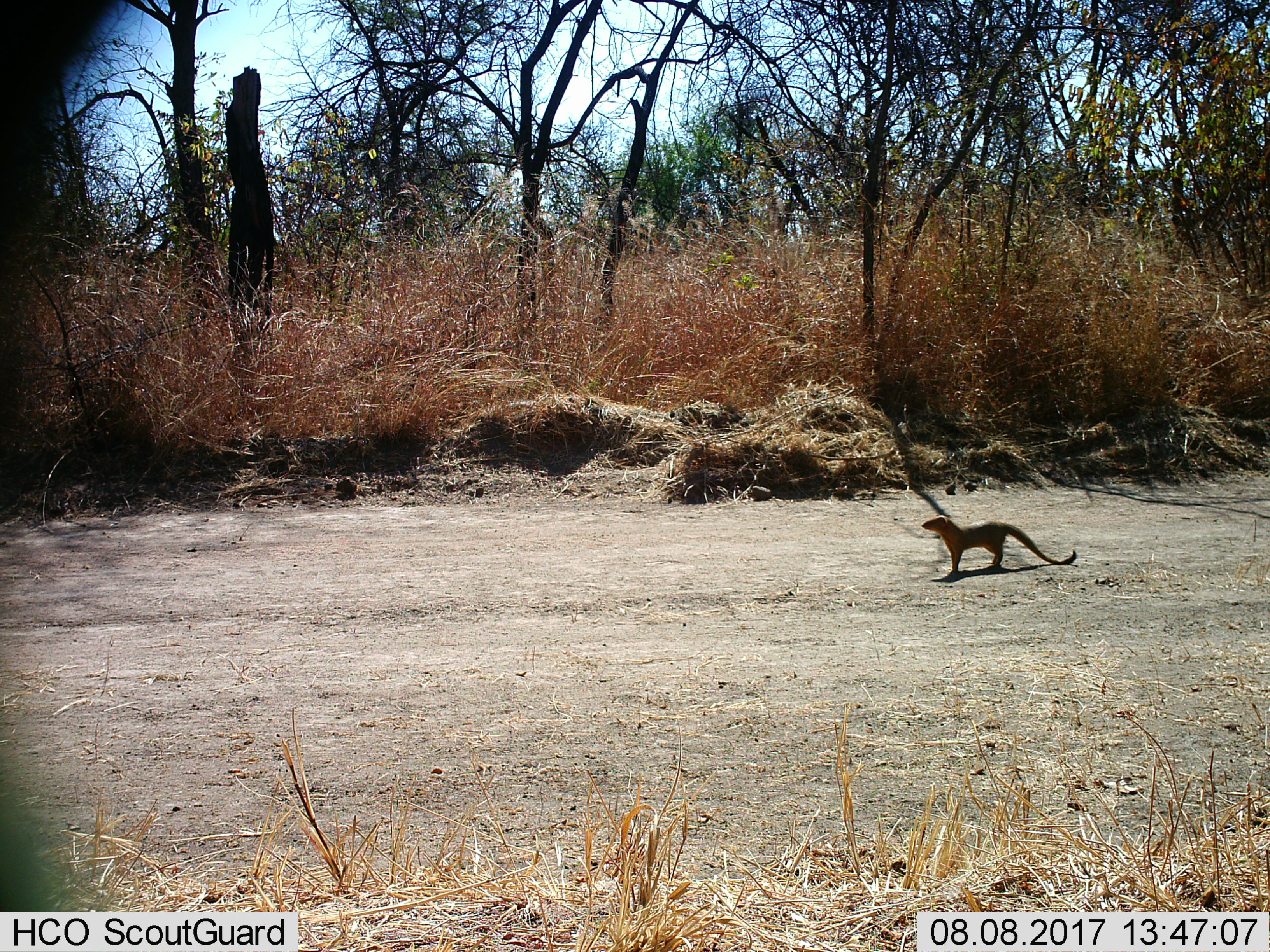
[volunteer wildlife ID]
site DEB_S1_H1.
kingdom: Animalia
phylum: Chordata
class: Mammalia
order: Carnivora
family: Herpestidae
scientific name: Herpestidae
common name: mongoose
Mongoose (Herpestidae), count 1. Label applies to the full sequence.